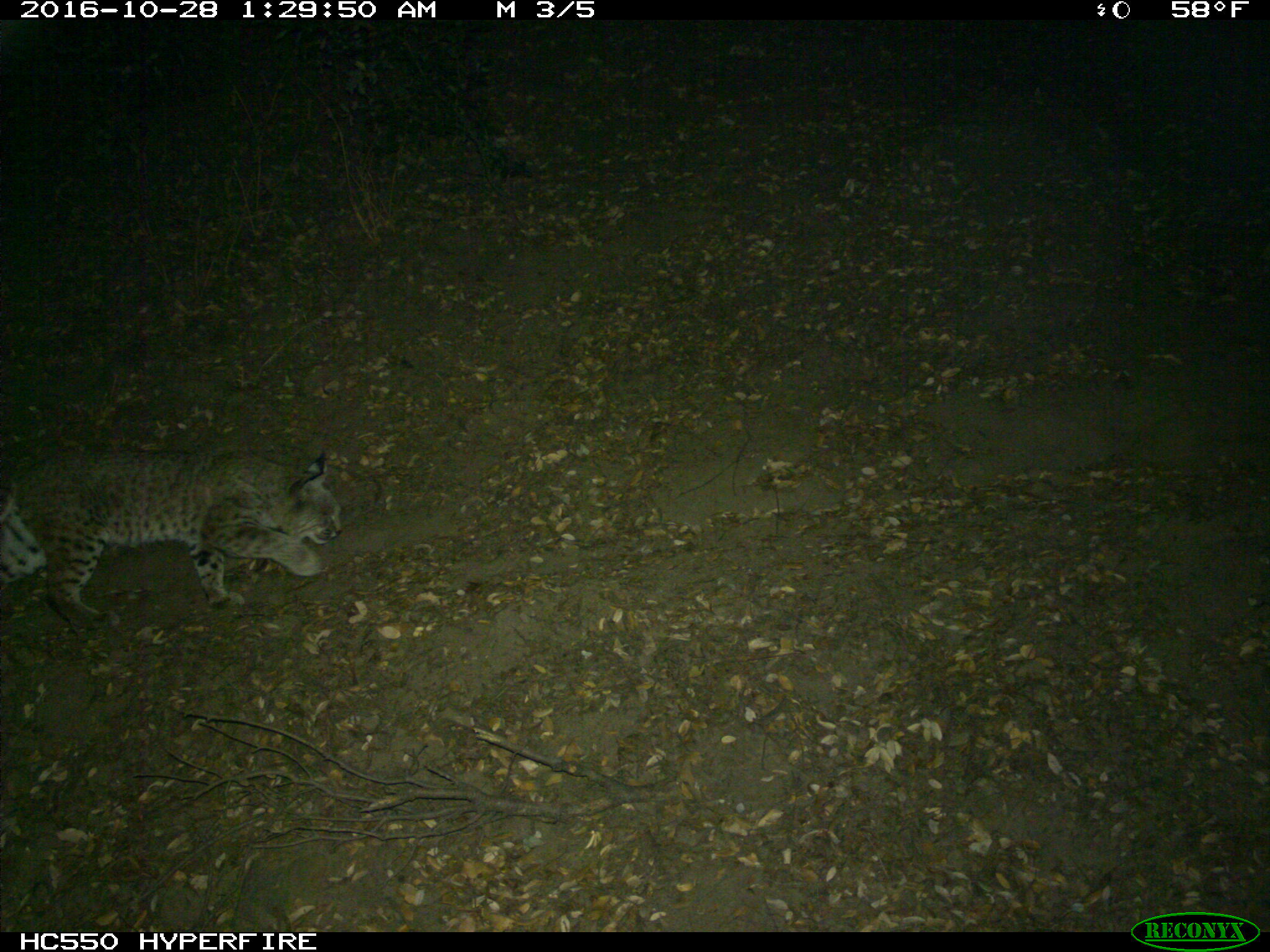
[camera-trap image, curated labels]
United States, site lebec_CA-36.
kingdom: Animalia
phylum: Chordata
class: Mammalia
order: Carnivora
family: Felidae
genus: Lynx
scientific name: Lynx rufus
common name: bobcat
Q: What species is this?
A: Lynx rufus (bobcat).